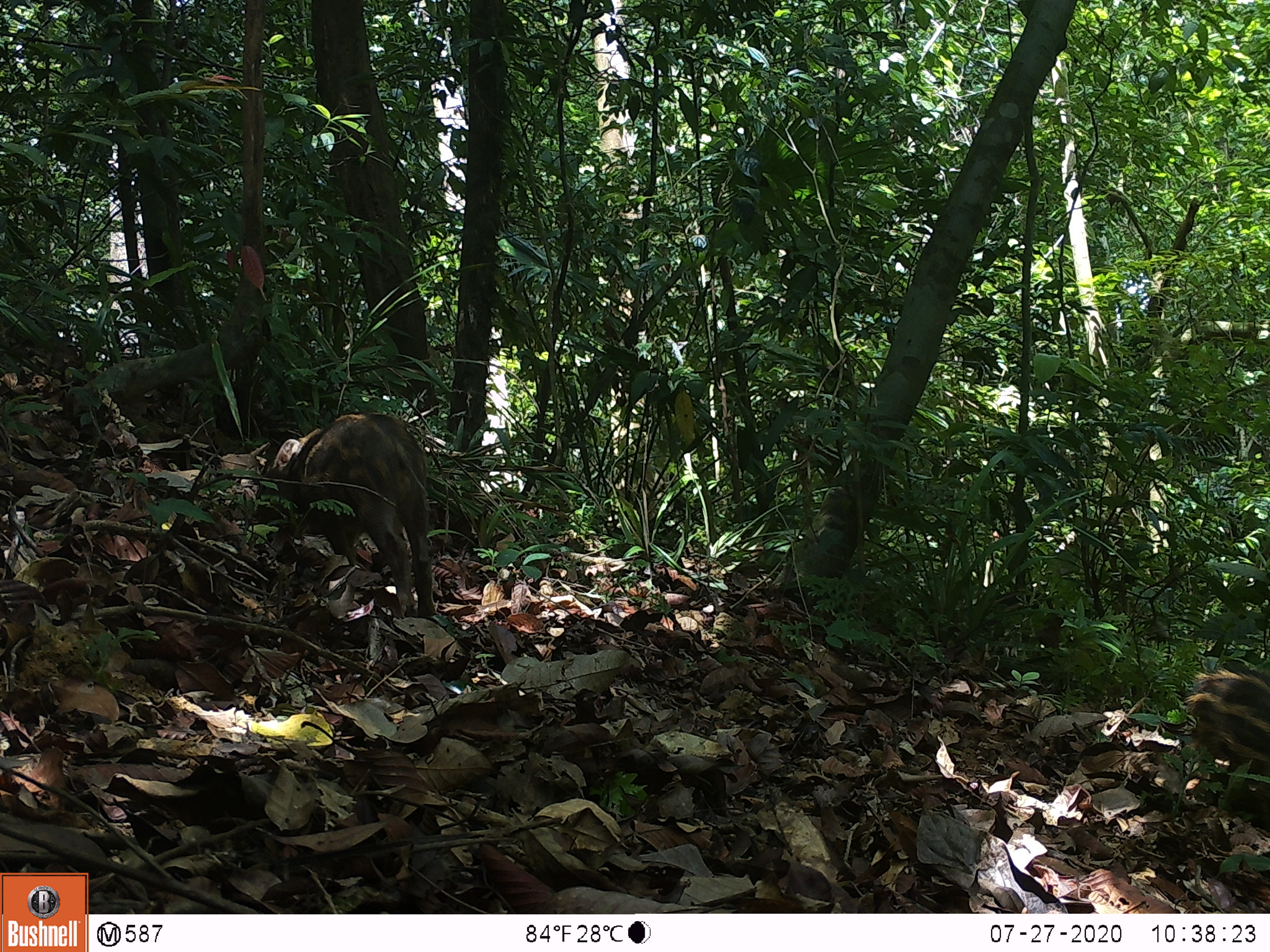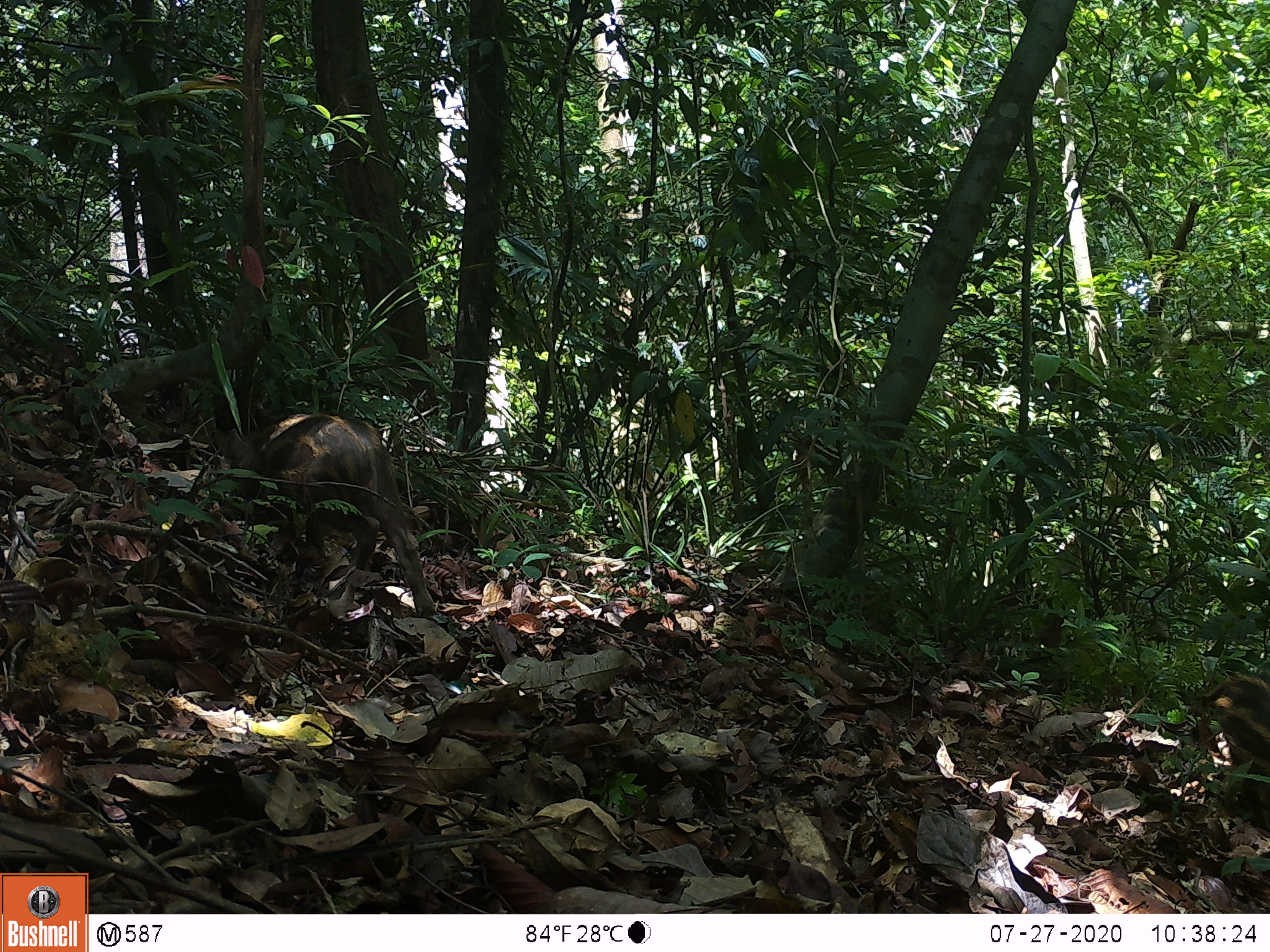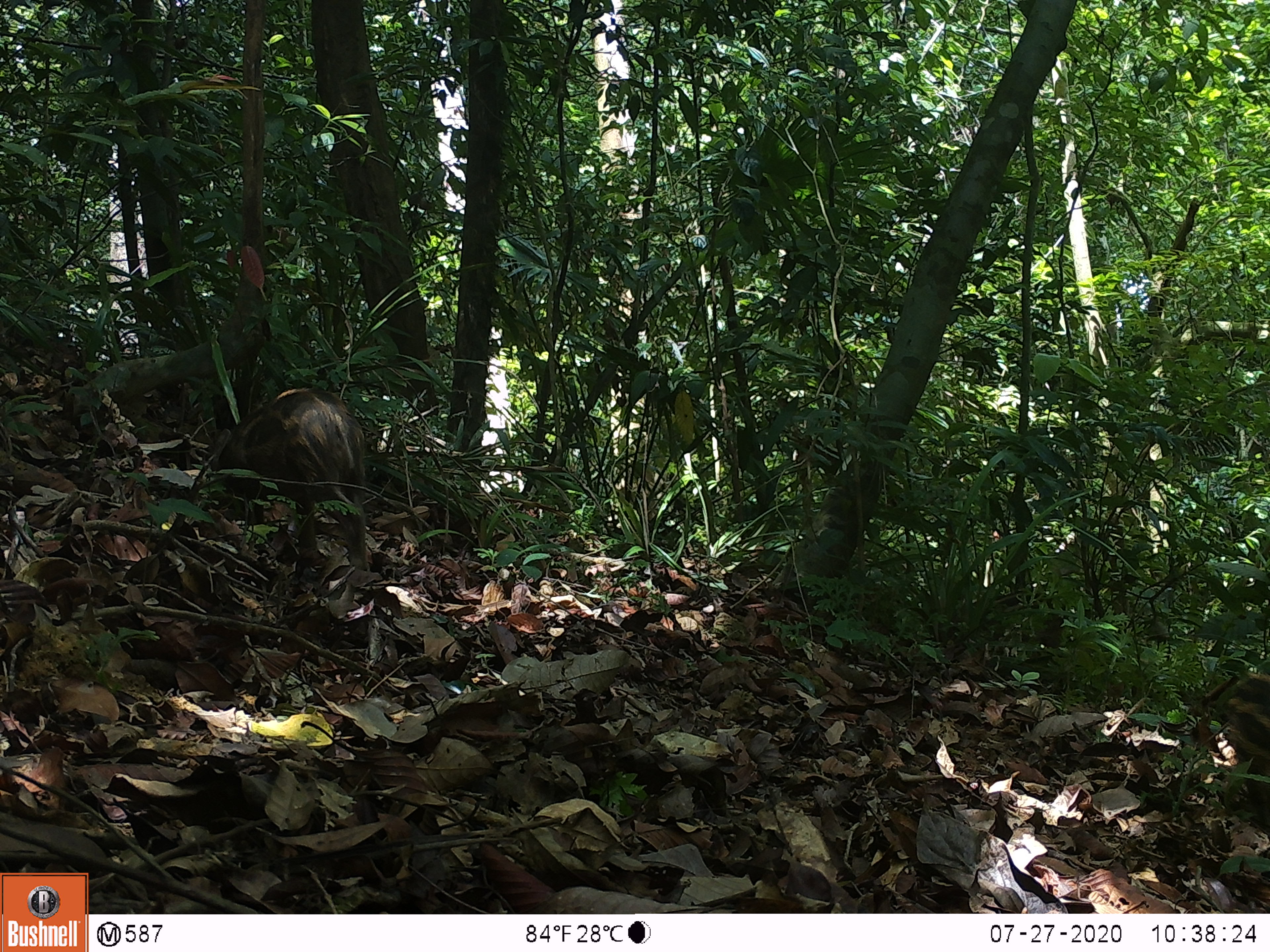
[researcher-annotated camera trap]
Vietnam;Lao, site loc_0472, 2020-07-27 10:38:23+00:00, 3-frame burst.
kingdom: Animalia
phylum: Chordata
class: Mammalia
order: Artiodactyla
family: Suidae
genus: Sus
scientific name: Sus scrofa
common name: eurasian wild pig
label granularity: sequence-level